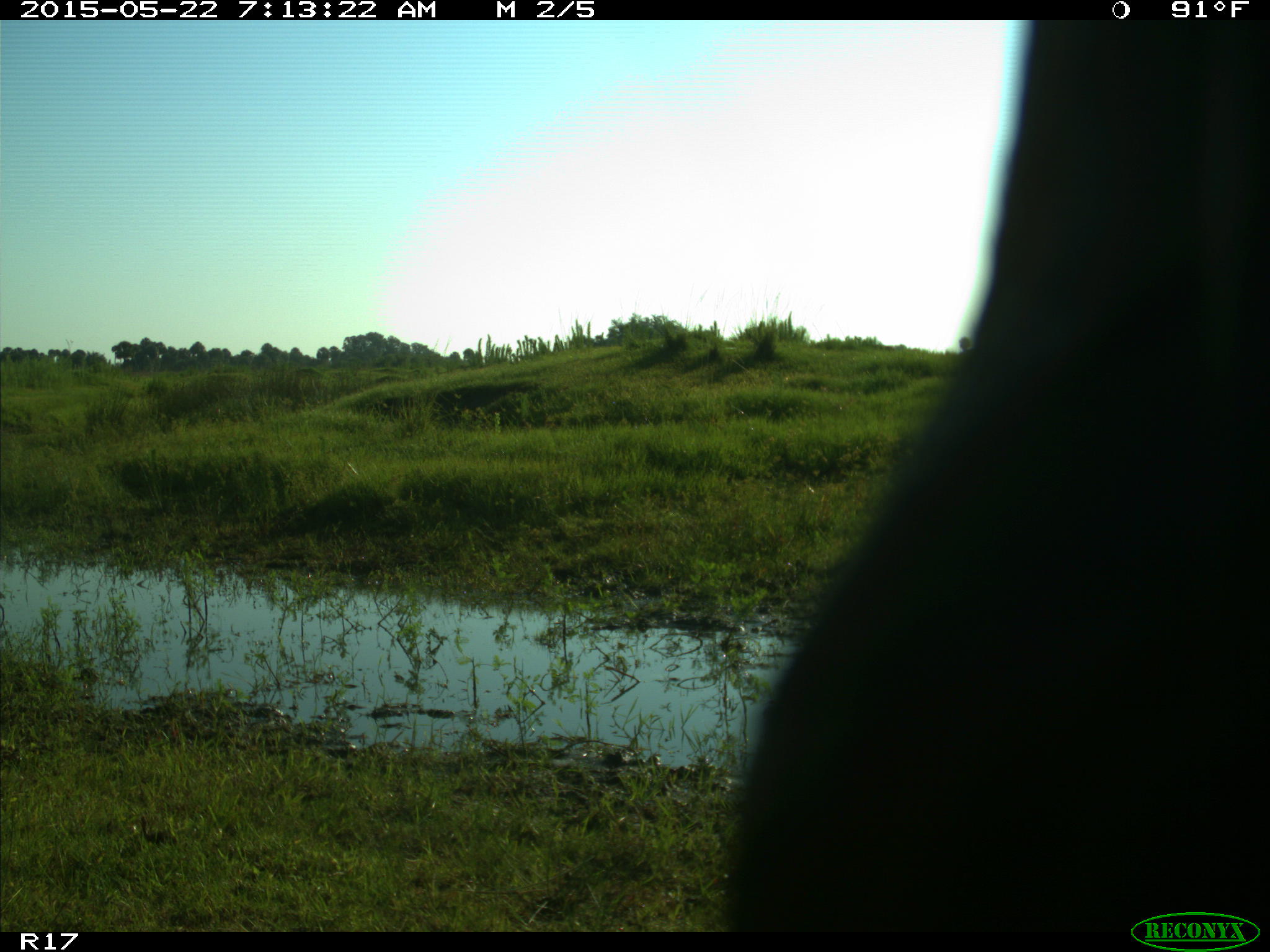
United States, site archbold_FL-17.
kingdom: Animalia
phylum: Chordata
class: Mammalia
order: Artiodactyla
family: Bovidae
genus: Bos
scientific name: Bos taurus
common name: domestic cow